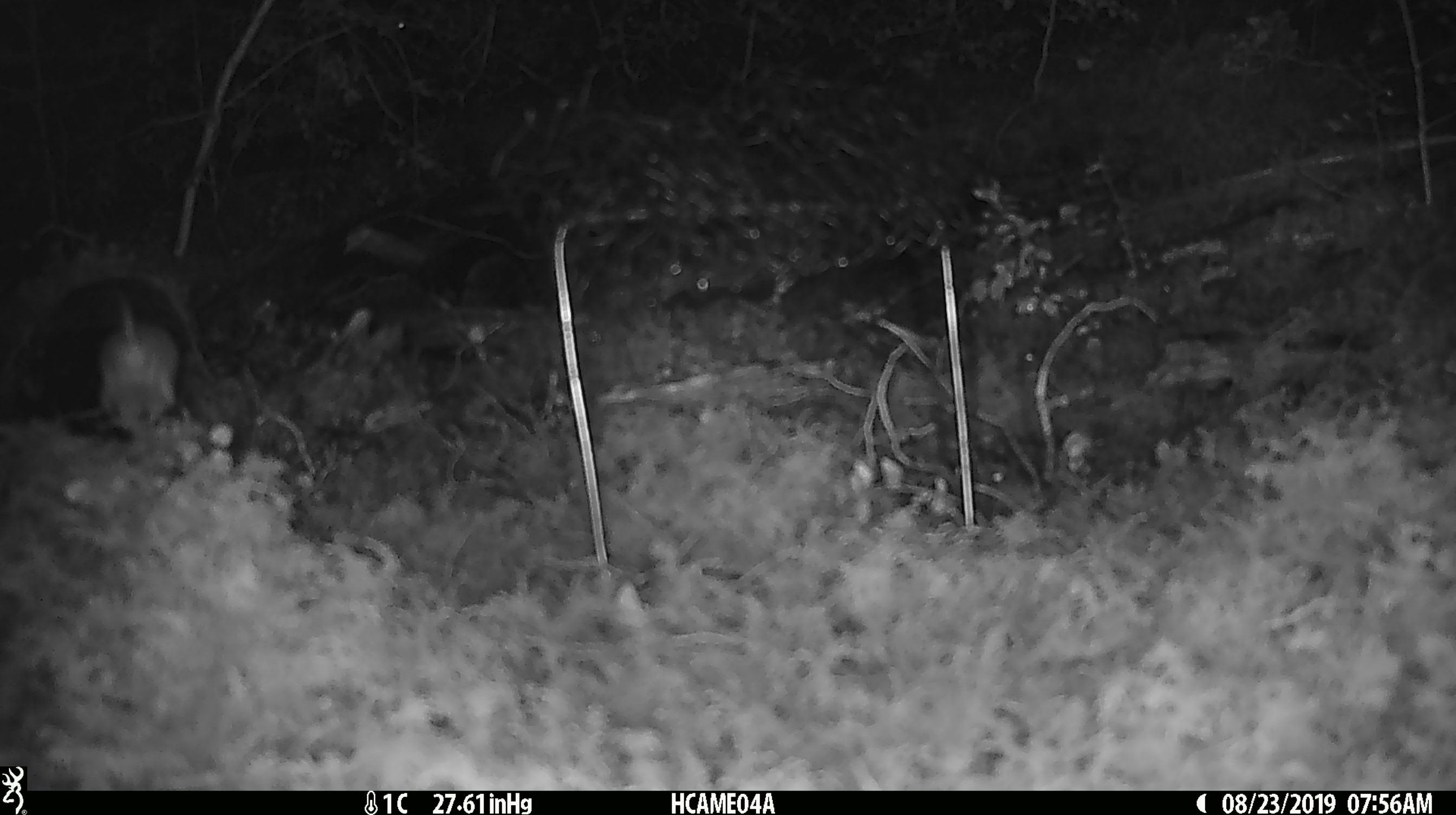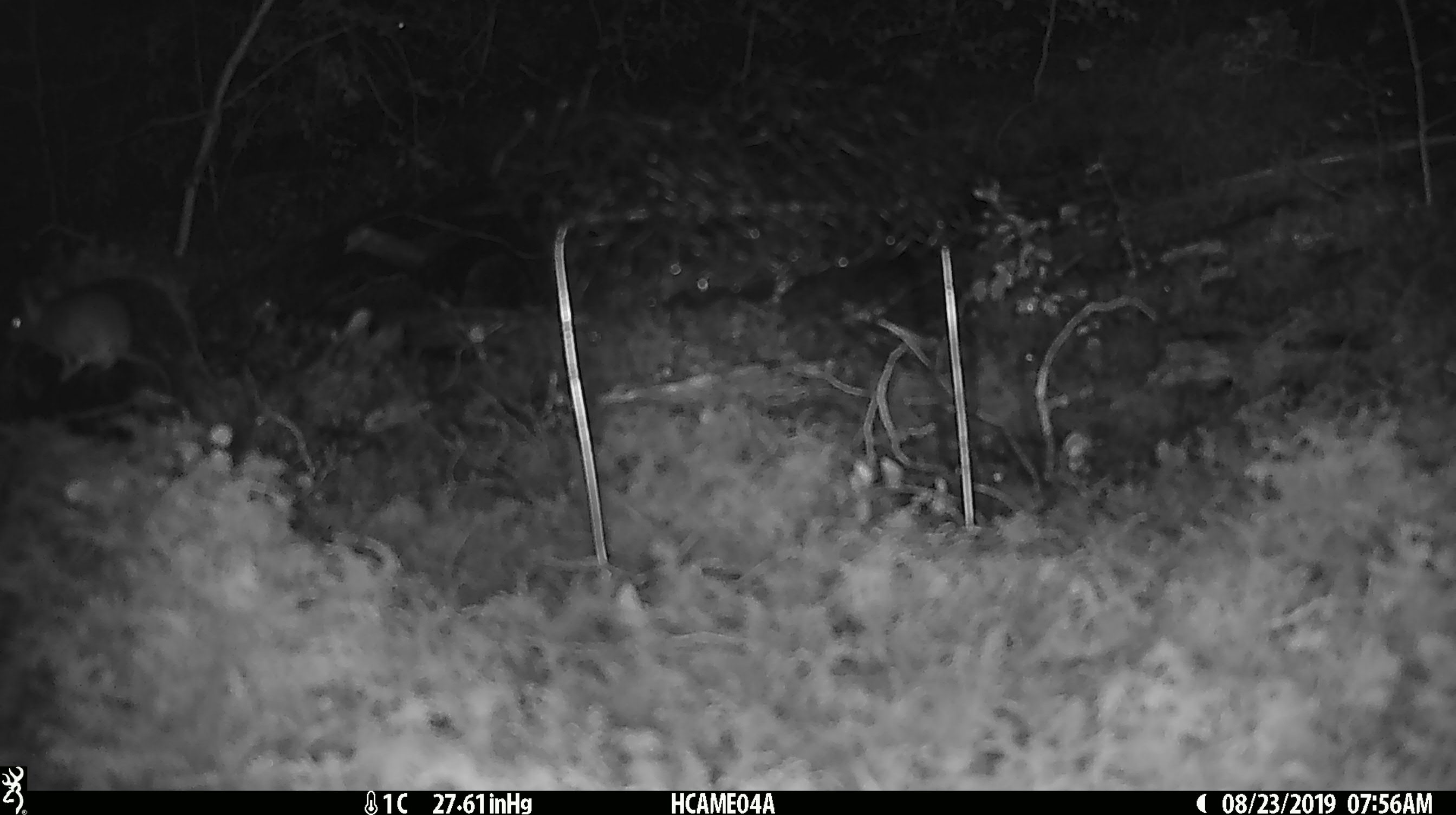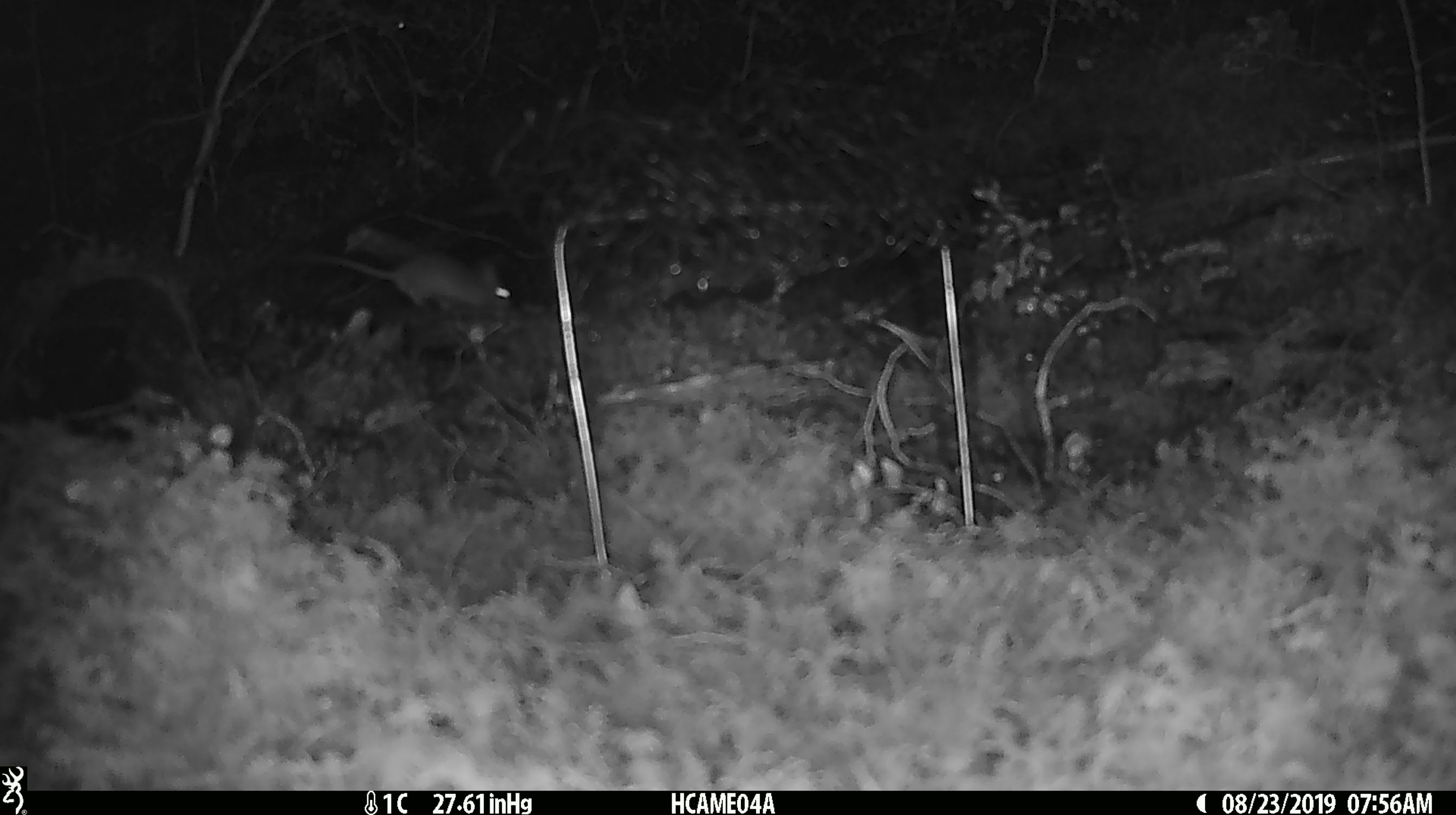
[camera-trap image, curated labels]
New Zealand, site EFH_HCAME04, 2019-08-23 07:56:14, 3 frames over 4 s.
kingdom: Animalia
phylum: Chordata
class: Mammalia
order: Rodentia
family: Muridae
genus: Mus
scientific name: Mus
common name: mouse